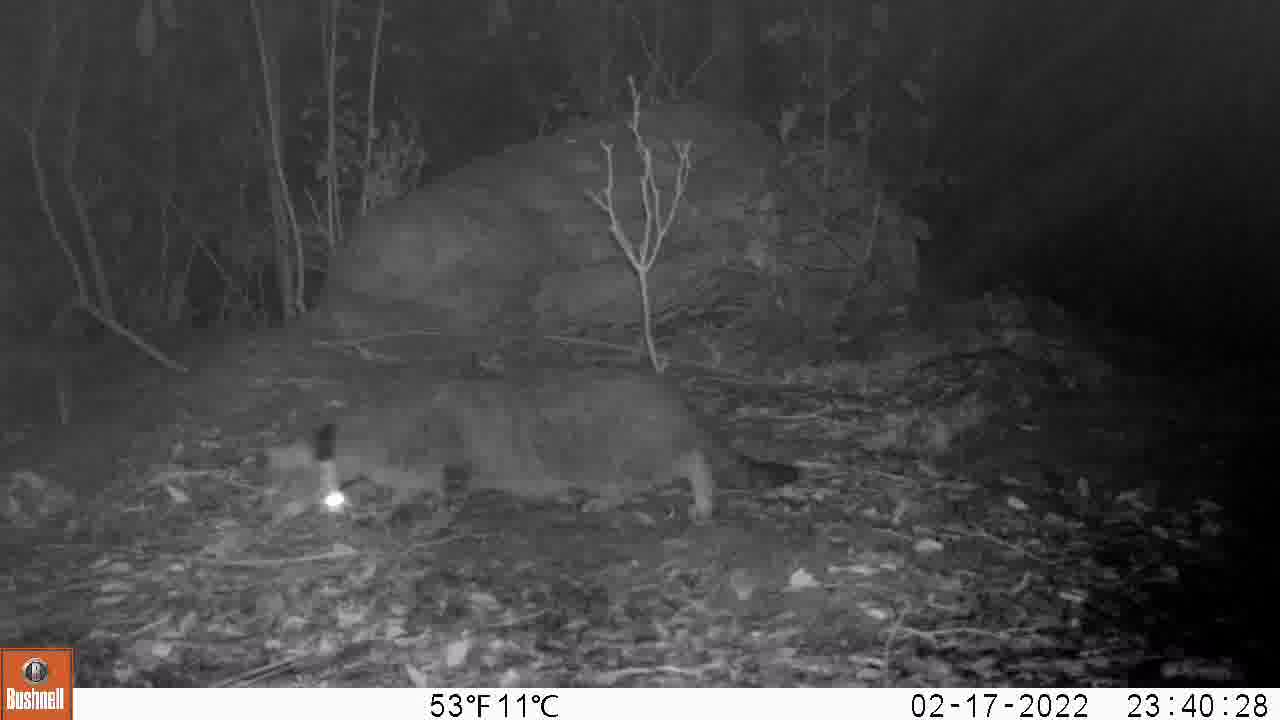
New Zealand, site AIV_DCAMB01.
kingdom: Animalia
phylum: Chordata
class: Mammalia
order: Carnivora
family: Felidae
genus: Felis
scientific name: Felis catus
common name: domestic cat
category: cat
Cat (domestic cat) (Felis catus).